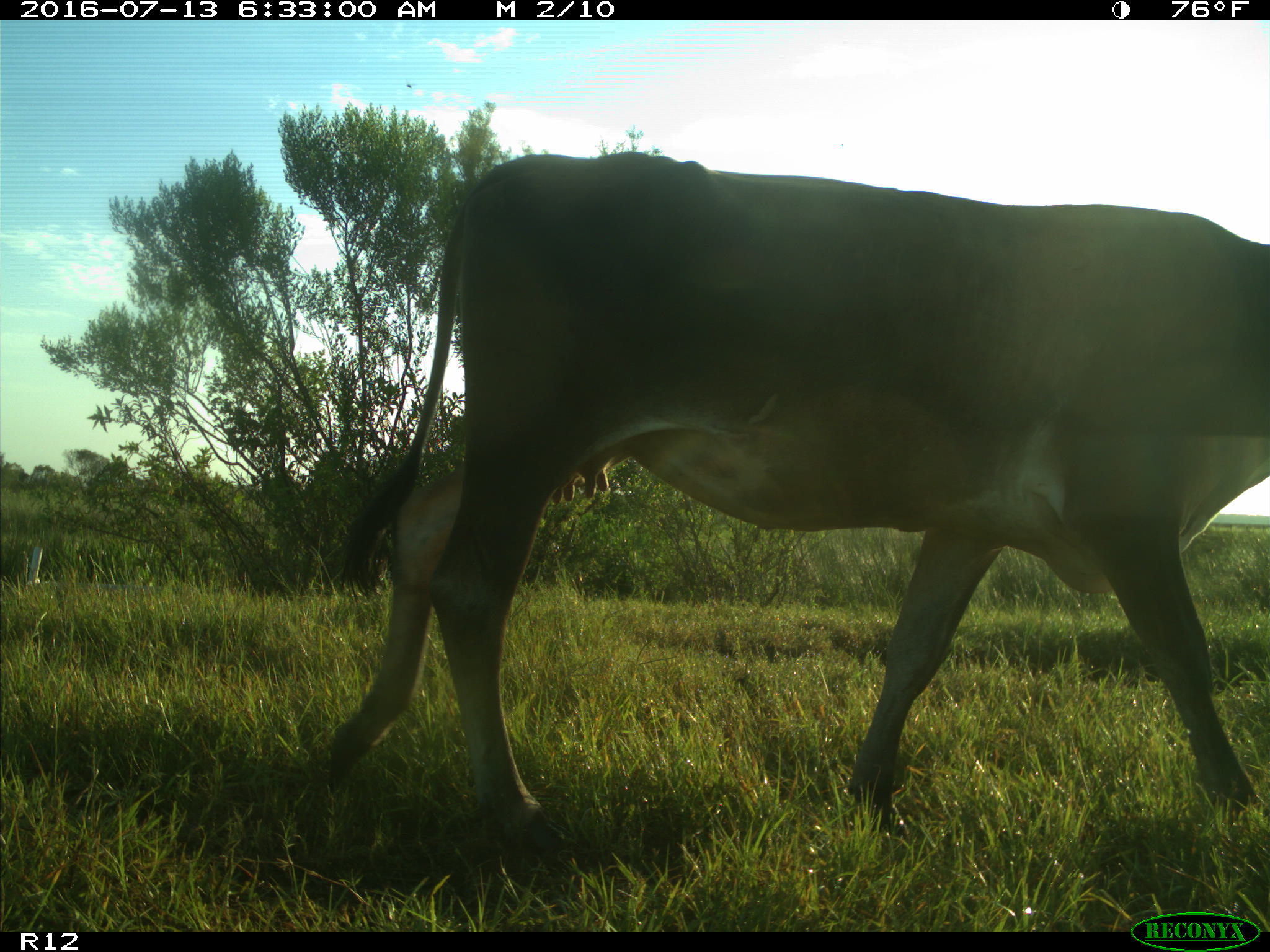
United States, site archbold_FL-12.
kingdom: Animalia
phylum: Chordata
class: Mammalia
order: Artiodactyla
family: Bovidae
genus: Bos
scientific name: Bos taurus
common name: domestic cow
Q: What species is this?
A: Bos taurus (domestic cow).